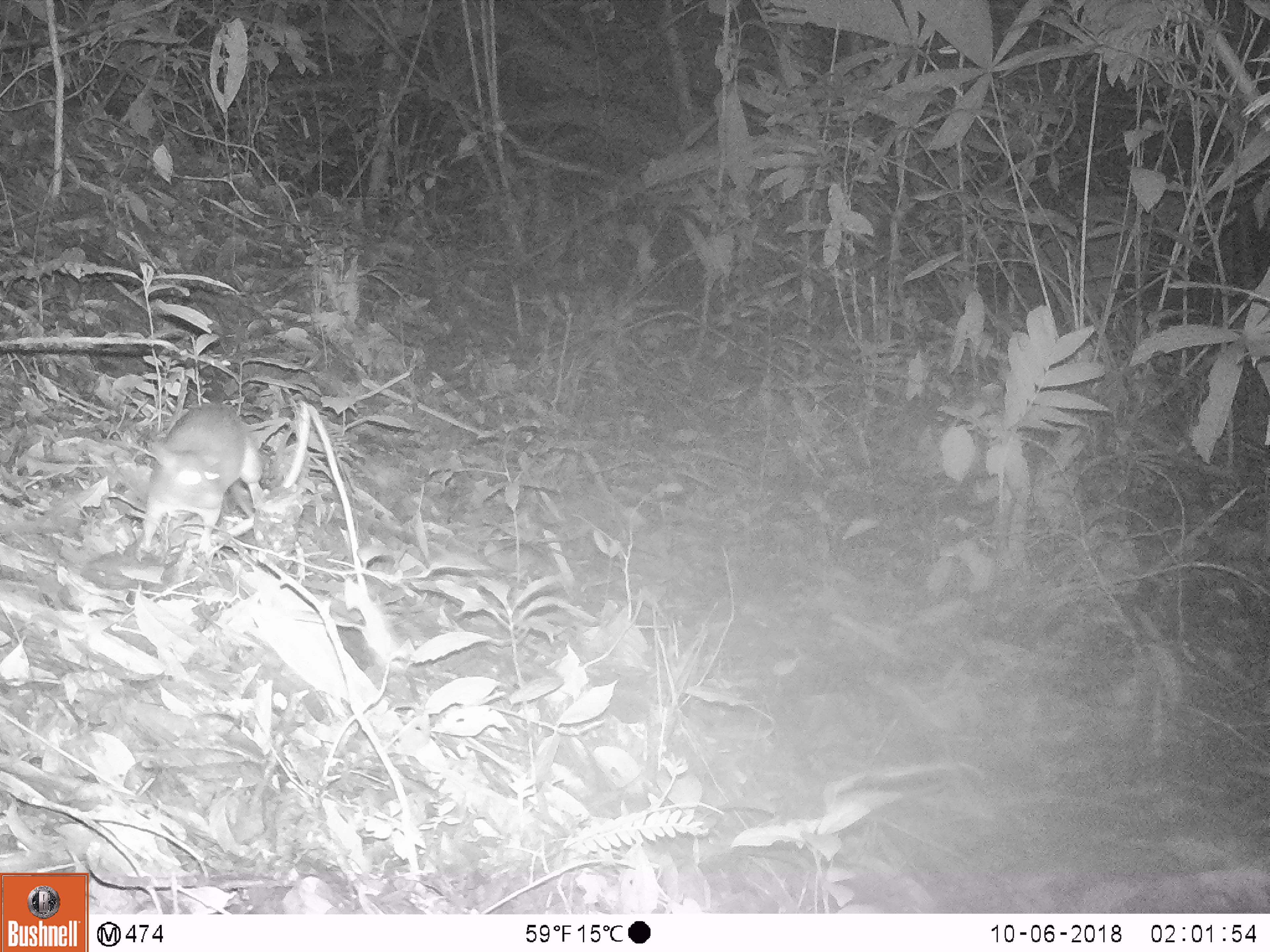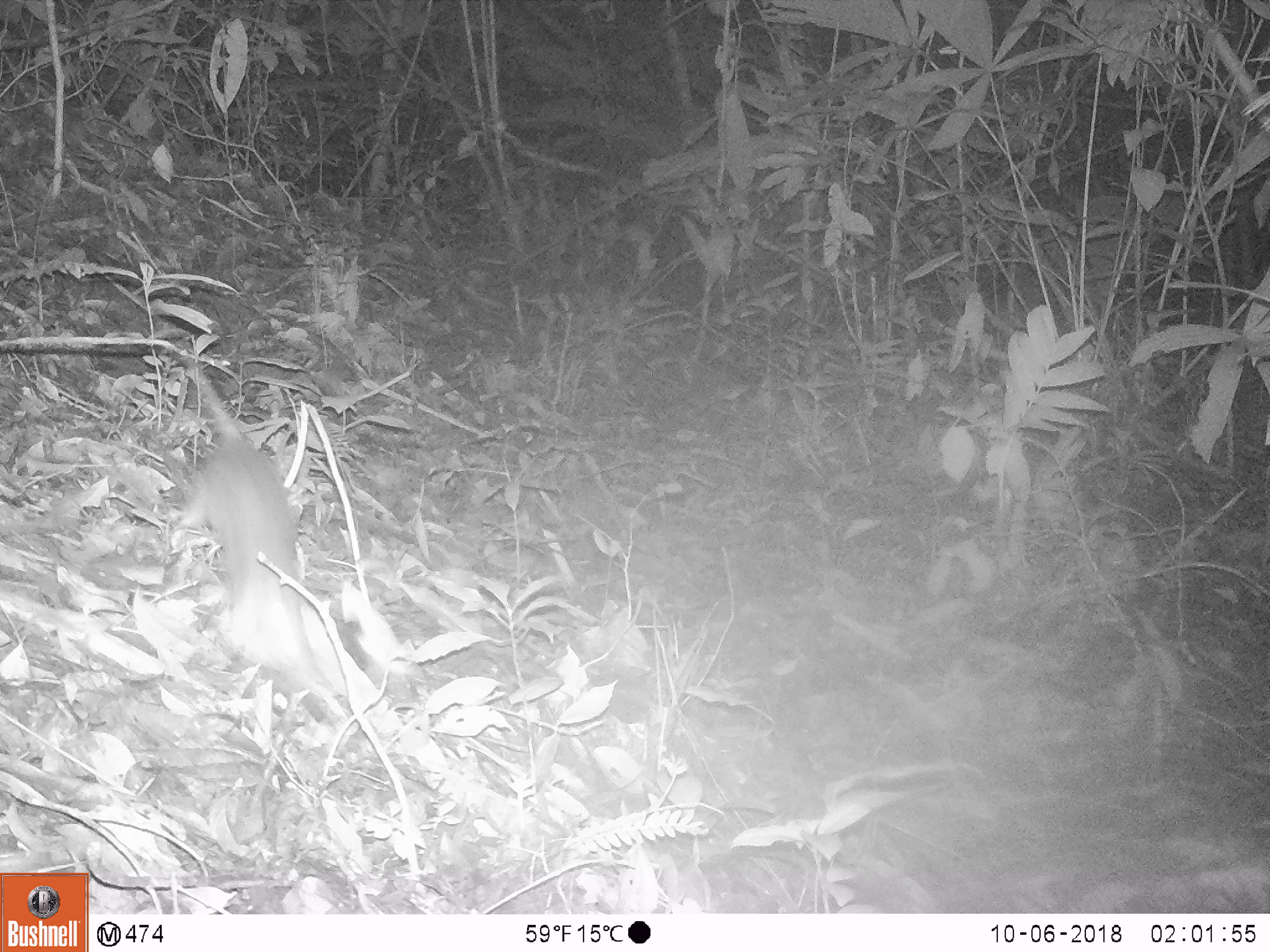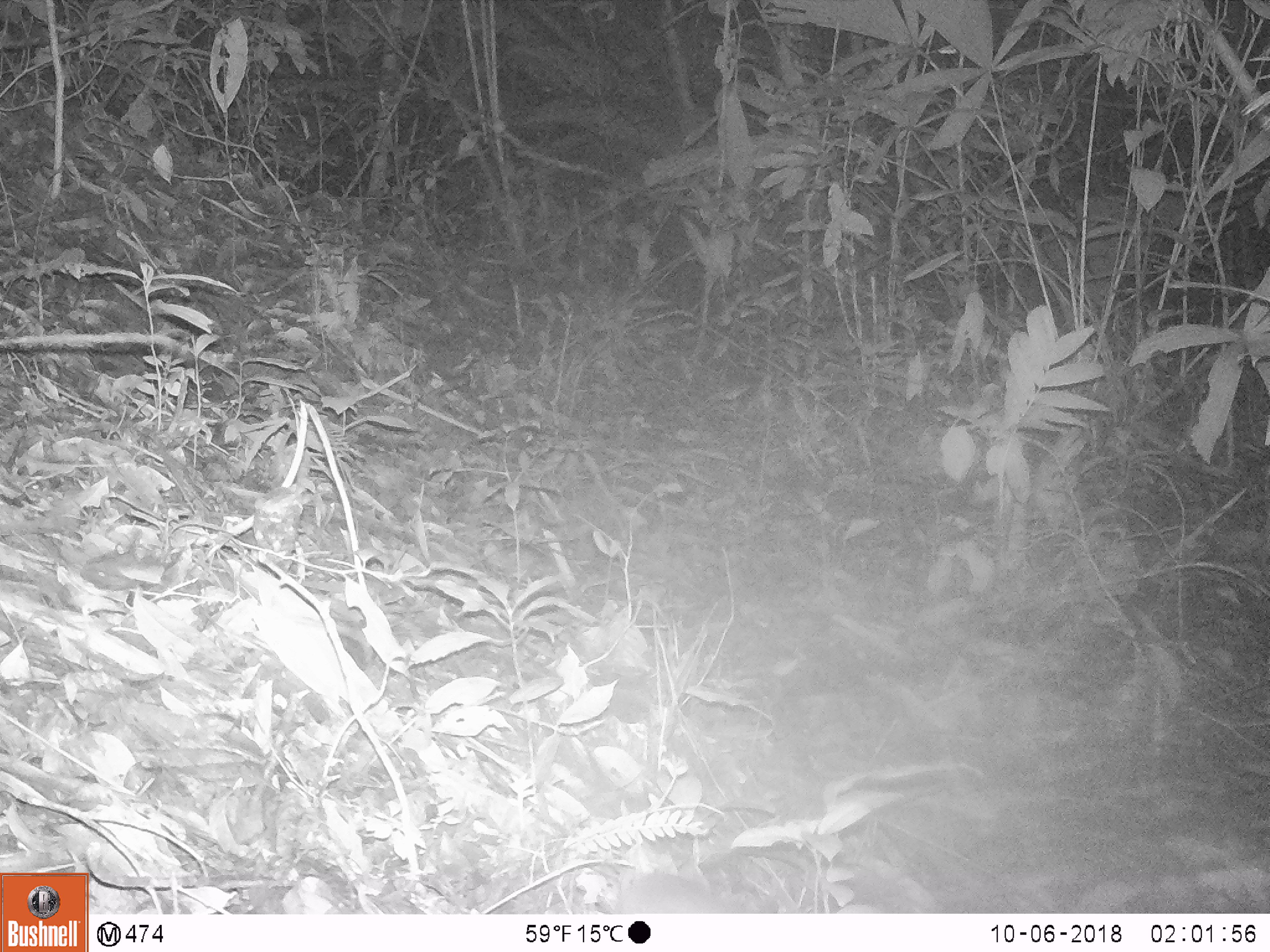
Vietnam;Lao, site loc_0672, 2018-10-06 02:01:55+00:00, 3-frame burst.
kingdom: Animalia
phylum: Chordata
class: Mammalia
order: Rodentia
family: Muridae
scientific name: Muridae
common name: old-world mice and rats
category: unidentified murid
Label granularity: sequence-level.